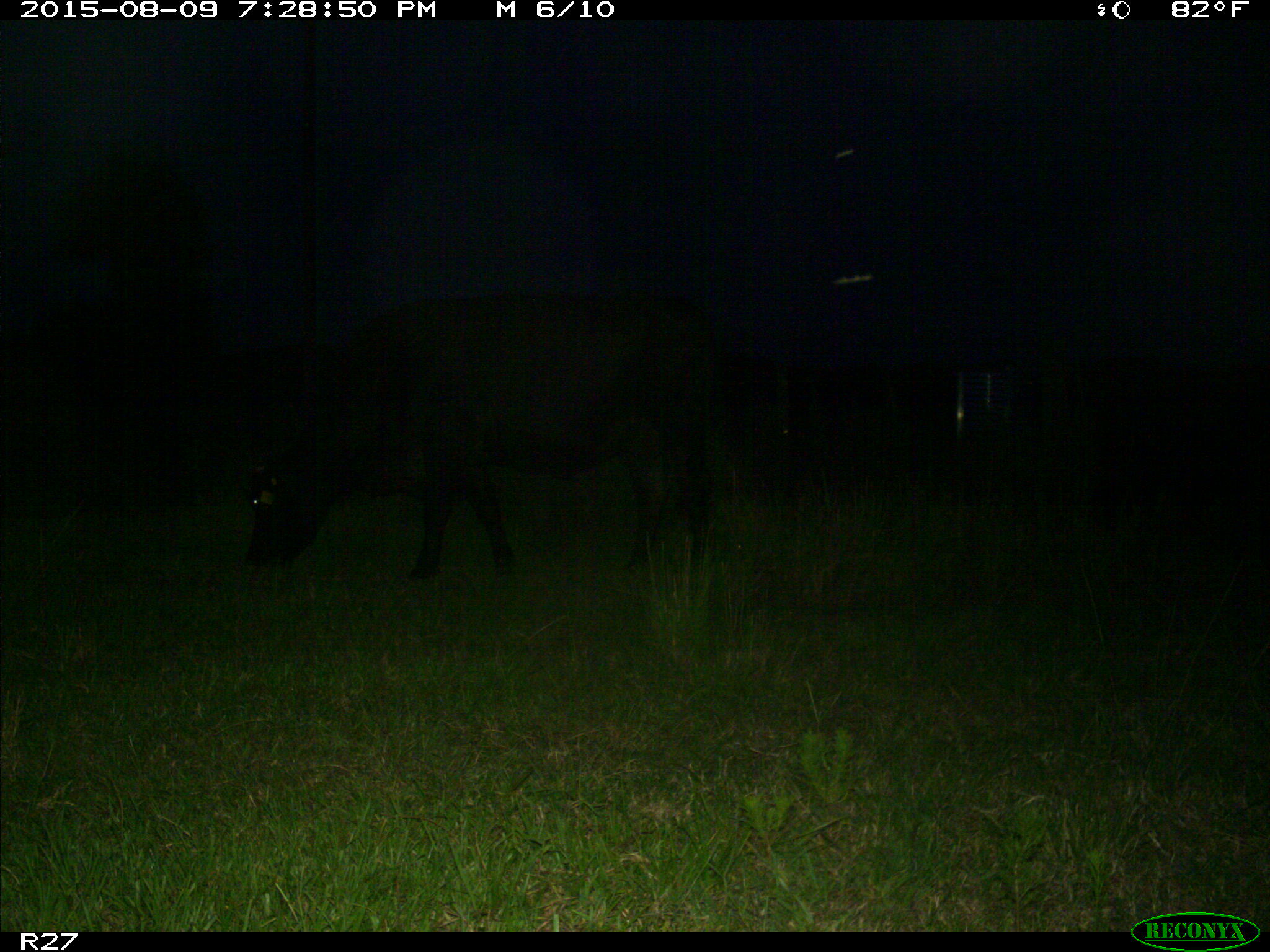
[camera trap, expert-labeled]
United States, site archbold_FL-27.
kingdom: Animalia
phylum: Chordata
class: Mammalia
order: Artiodactyla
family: Bovidae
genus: Bos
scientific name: Bos taurus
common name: domestic cow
Bos taurus (domestic cow).